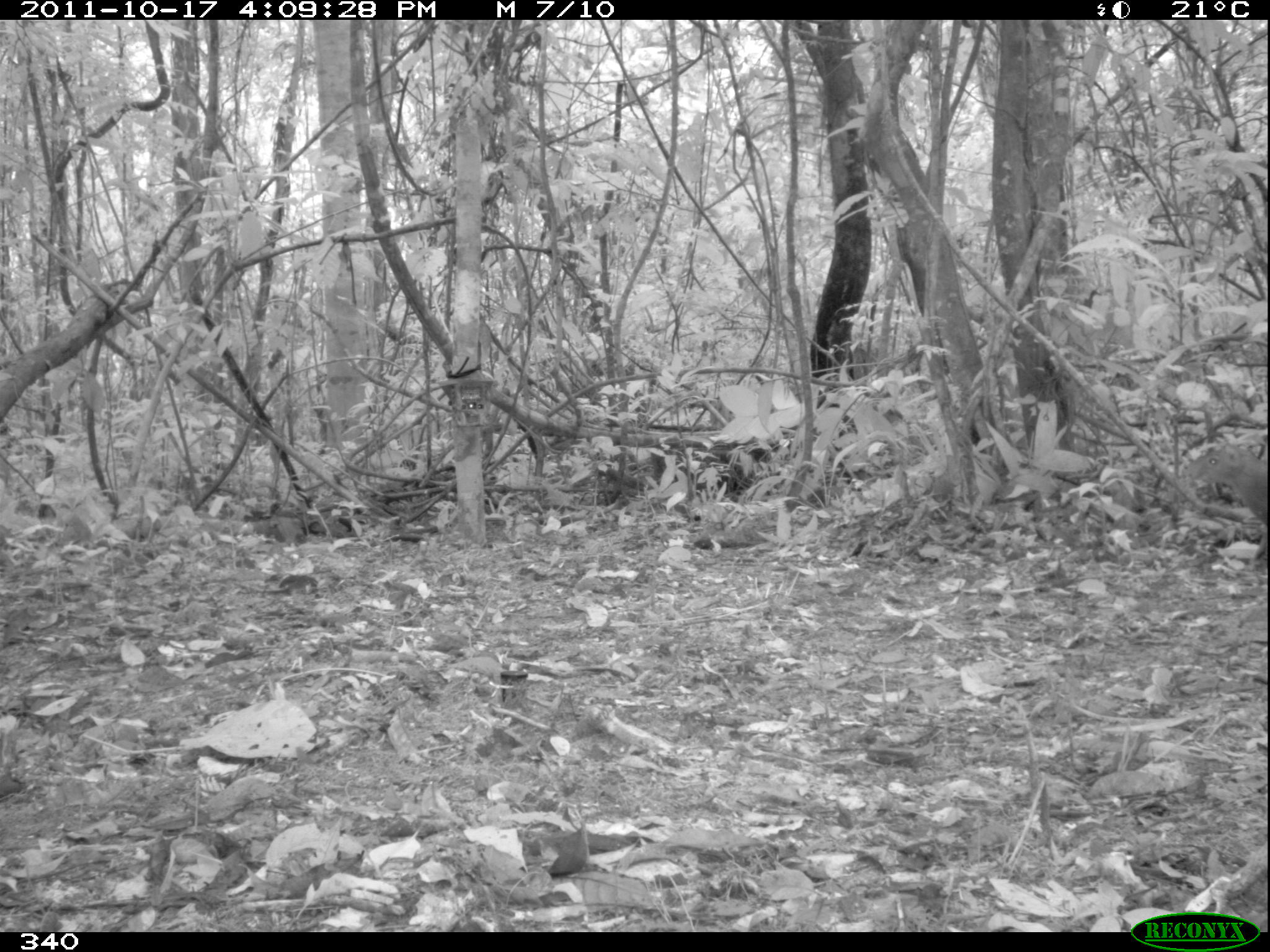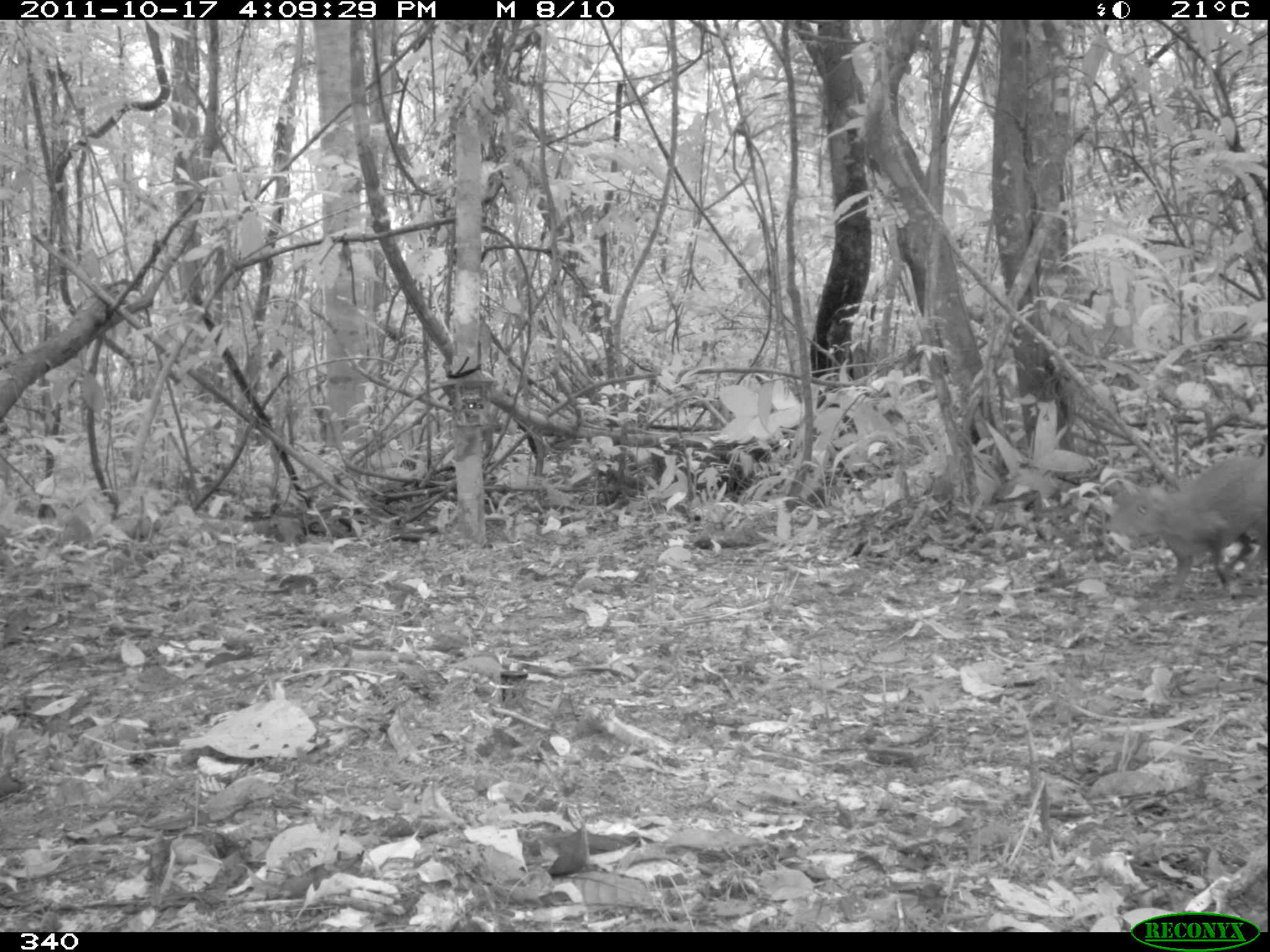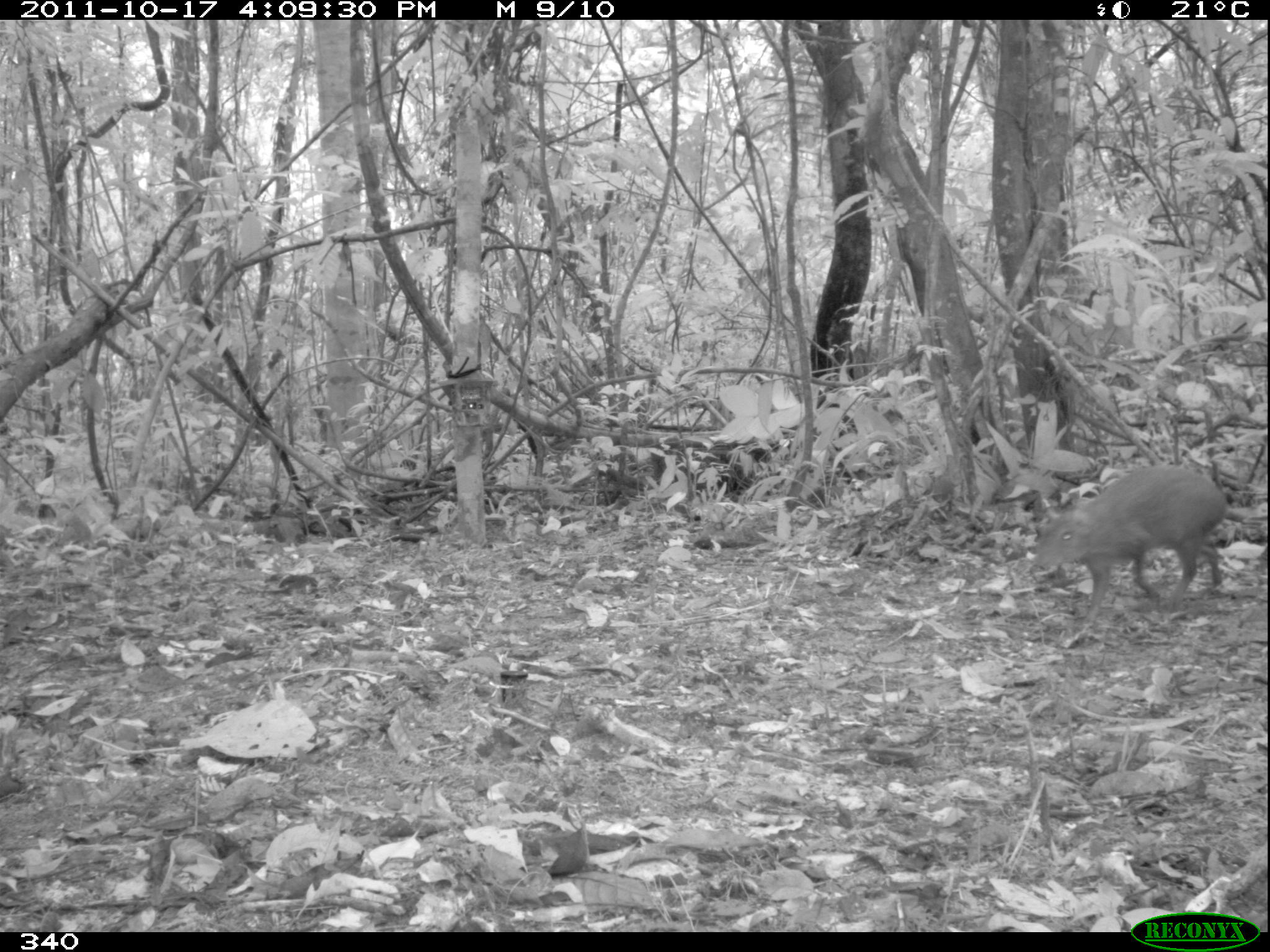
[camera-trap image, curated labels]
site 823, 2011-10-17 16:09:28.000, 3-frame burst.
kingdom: Animalia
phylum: Chordata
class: Mammalia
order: Rodentia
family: Dasyproctidae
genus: Dasyprocta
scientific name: Dasyprocta punctata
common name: central american agouti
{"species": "Dasyprocta punctata (central american agouti)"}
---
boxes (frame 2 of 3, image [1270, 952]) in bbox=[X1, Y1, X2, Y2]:
dasyprocta punctata: bbox=[1110, 454, 1268, 605]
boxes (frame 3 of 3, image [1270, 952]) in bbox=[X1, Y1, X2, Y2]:
dasyprocta punctata: bbox=[1029, 464, 1244, 631]